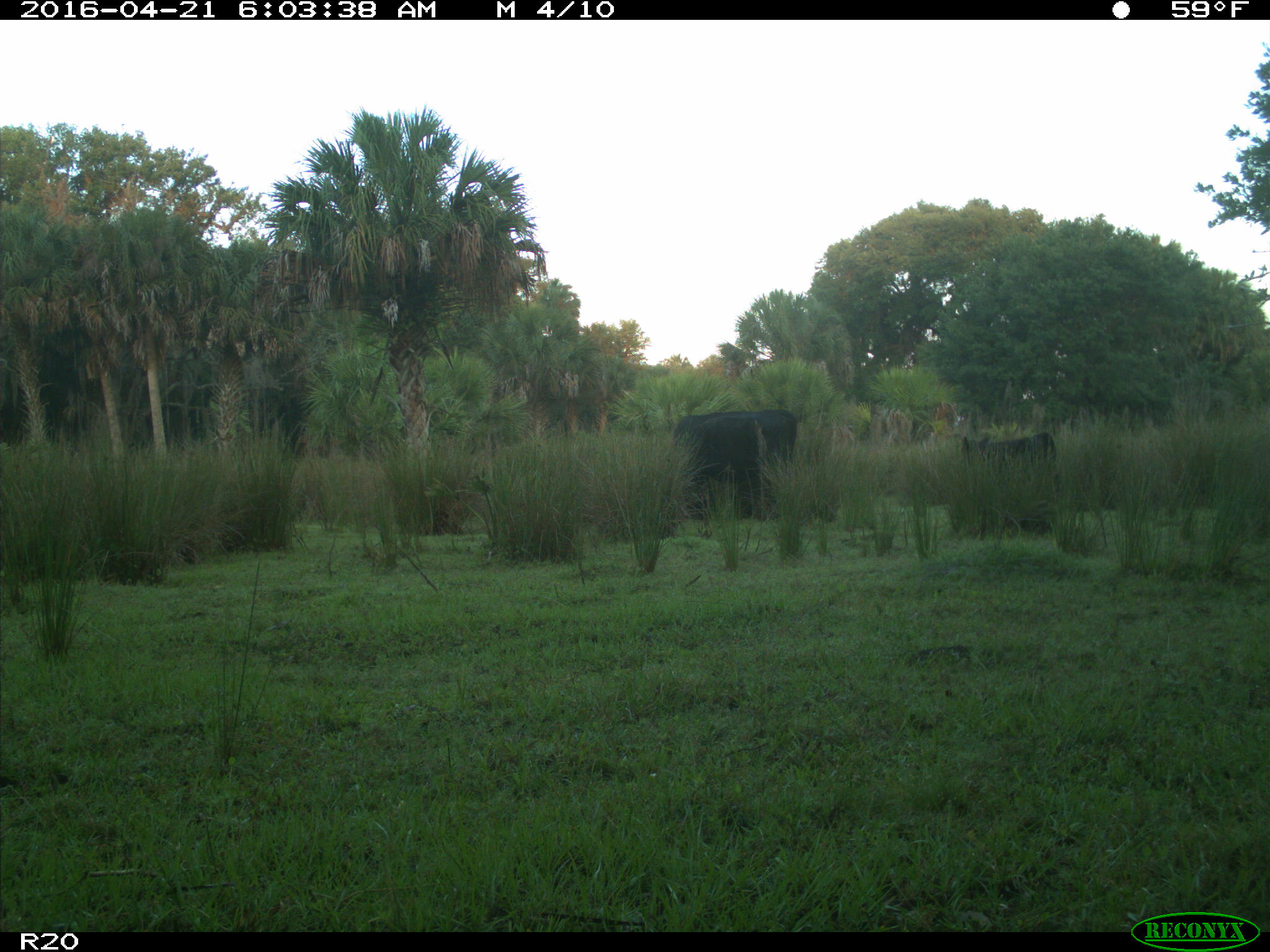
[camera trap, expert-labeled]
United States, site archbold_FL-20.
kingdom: Animalia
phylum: Chordata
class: Mammalia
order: Artiodactyla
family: Bovidae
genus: Bos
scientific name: Bos taurus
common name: domestic cow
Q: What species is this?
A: Bos taurus (domestic cow).